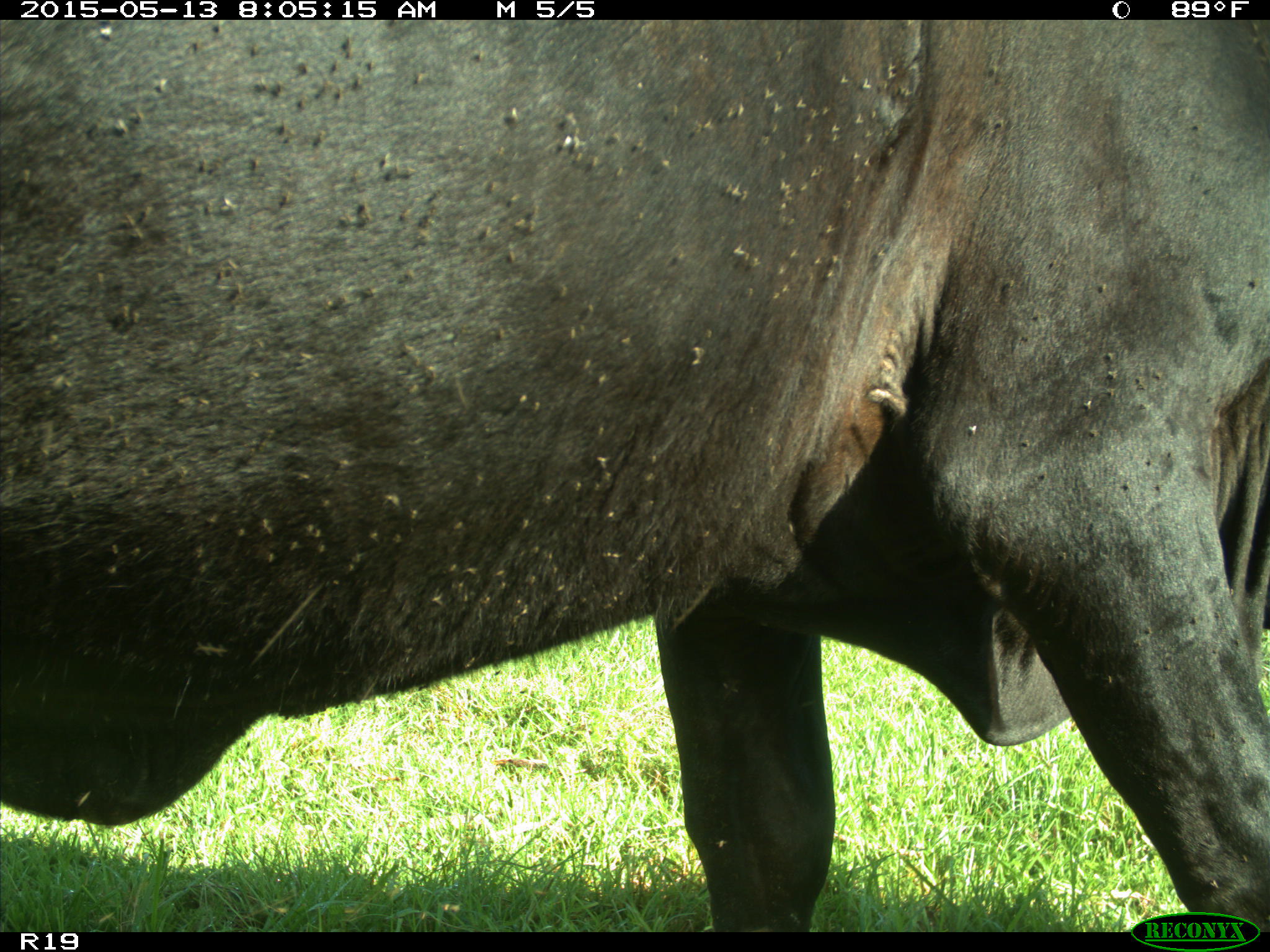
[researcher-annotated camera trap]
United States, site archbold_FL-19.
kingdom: Animalia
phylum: Chordata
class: Mammalia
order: Artiodactyla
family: Bovidae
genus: Bos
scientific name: Bos taurus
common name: domestic cow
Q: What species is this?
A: Bos taurus (domestic cow).